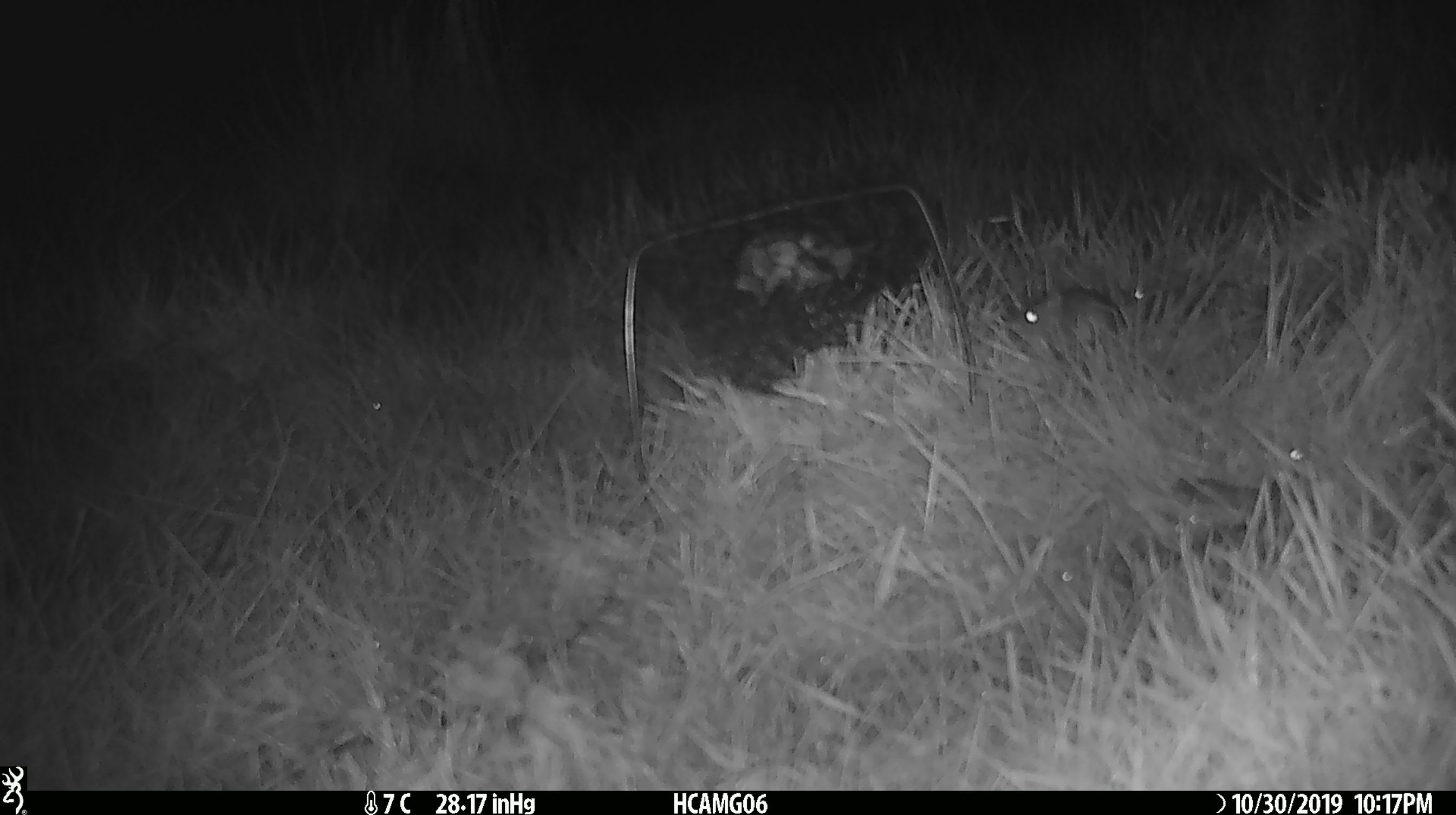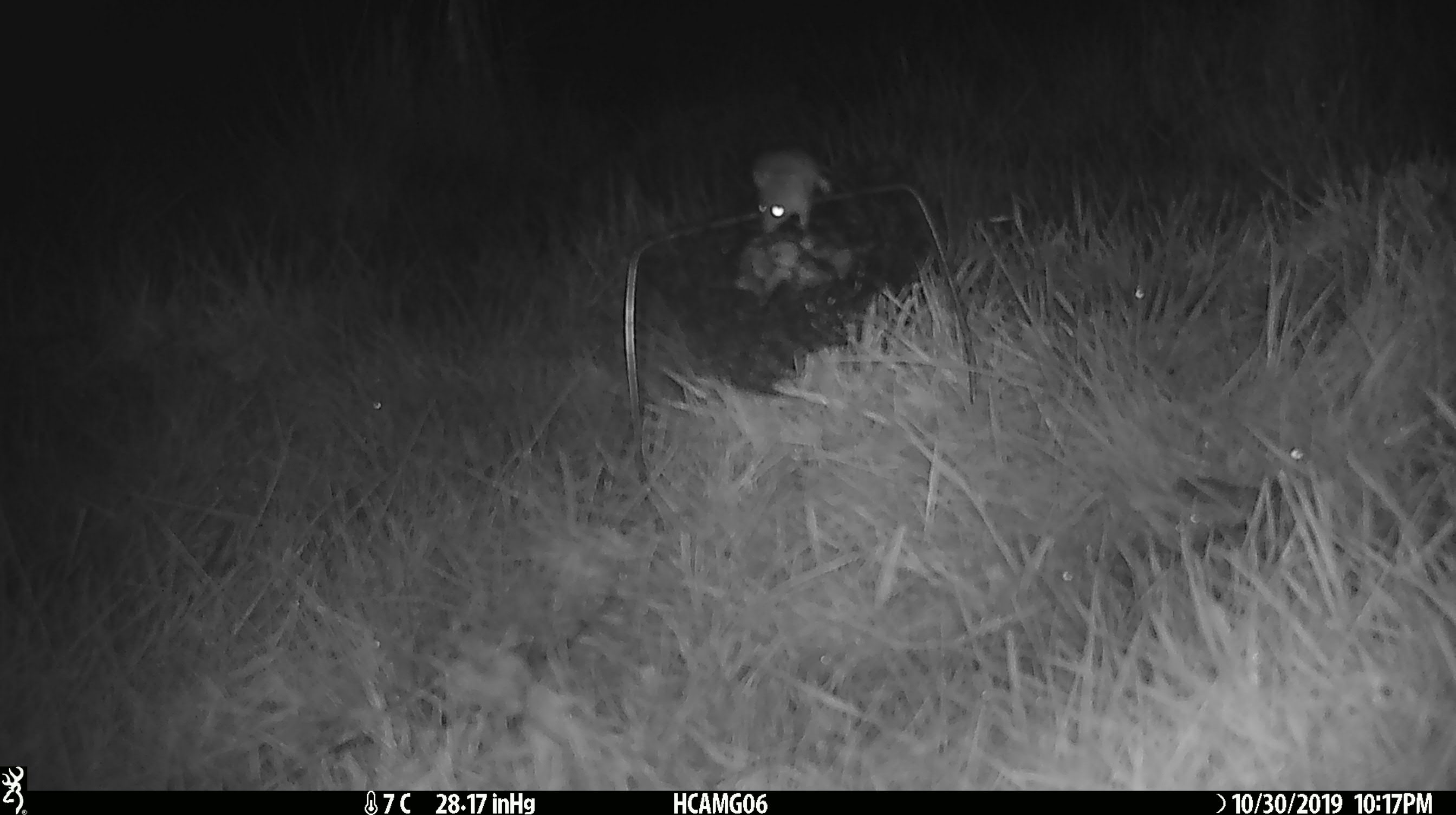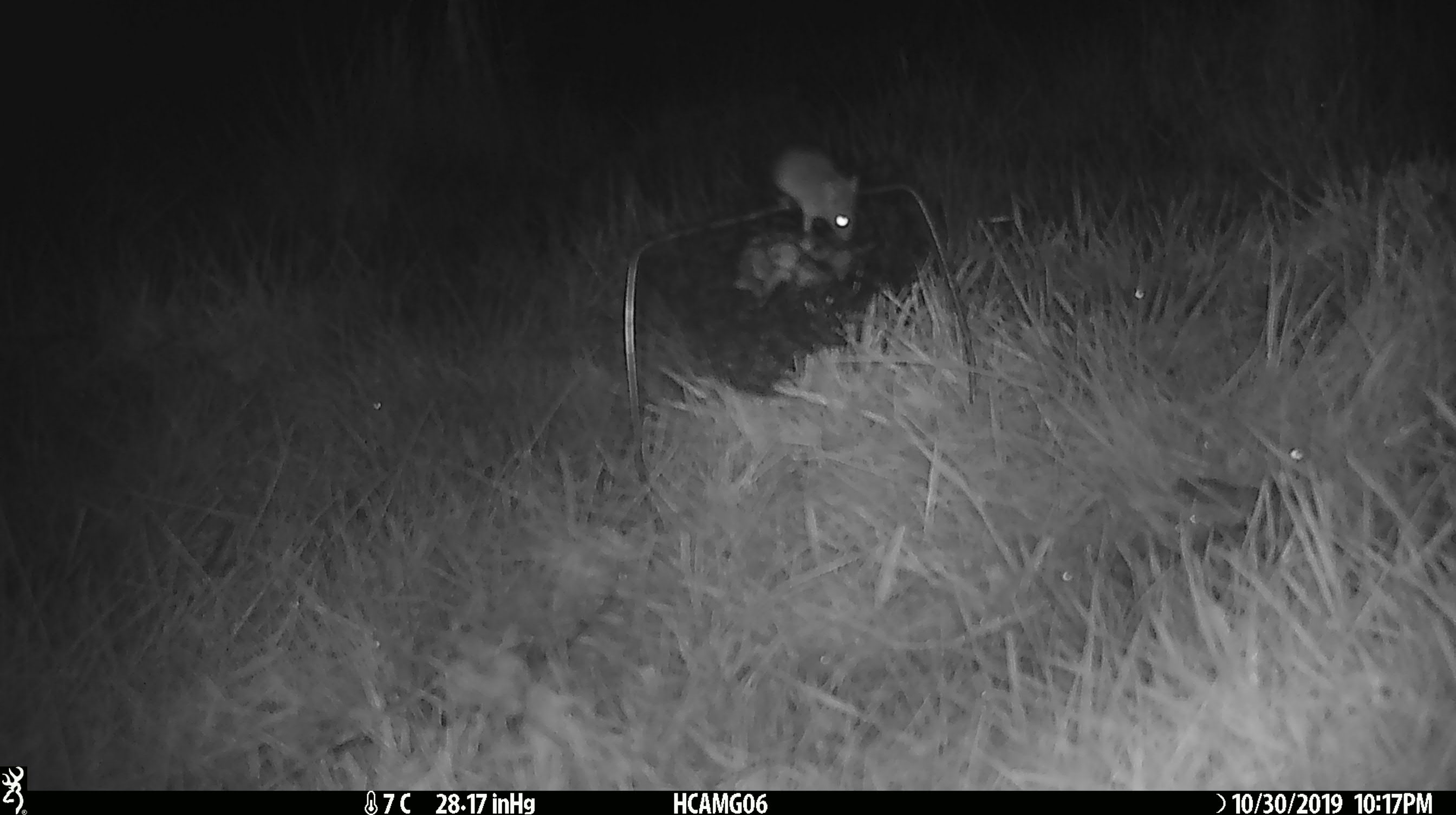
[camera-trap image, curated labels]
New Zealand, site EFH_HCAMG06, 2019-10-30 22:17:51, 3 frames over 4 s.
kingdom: Animalia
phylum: Chordata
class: Mammalia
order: Rodentia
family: Muridae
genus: Mus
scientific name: Mus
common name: mouse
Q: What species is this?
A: Mouse (Mus).